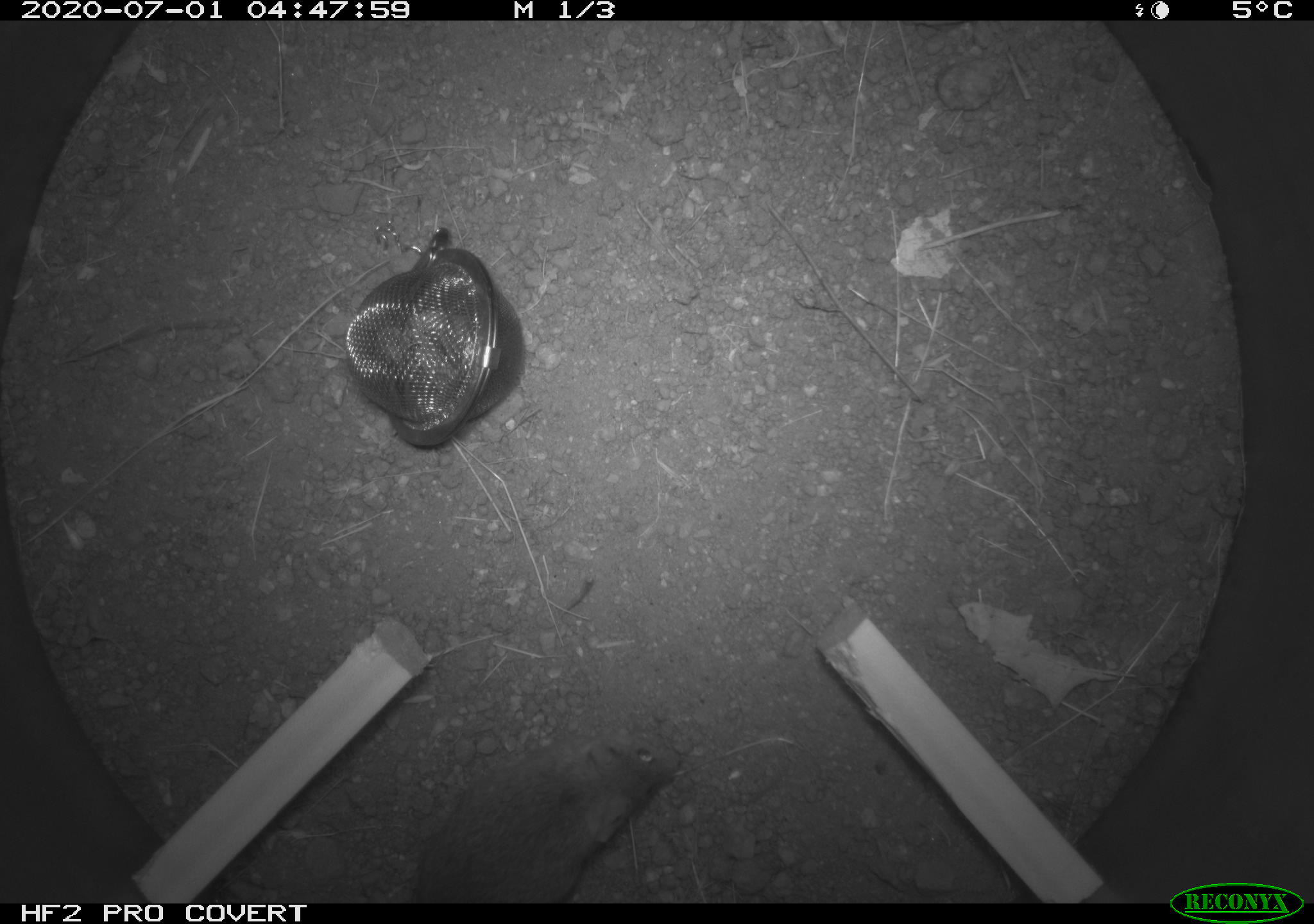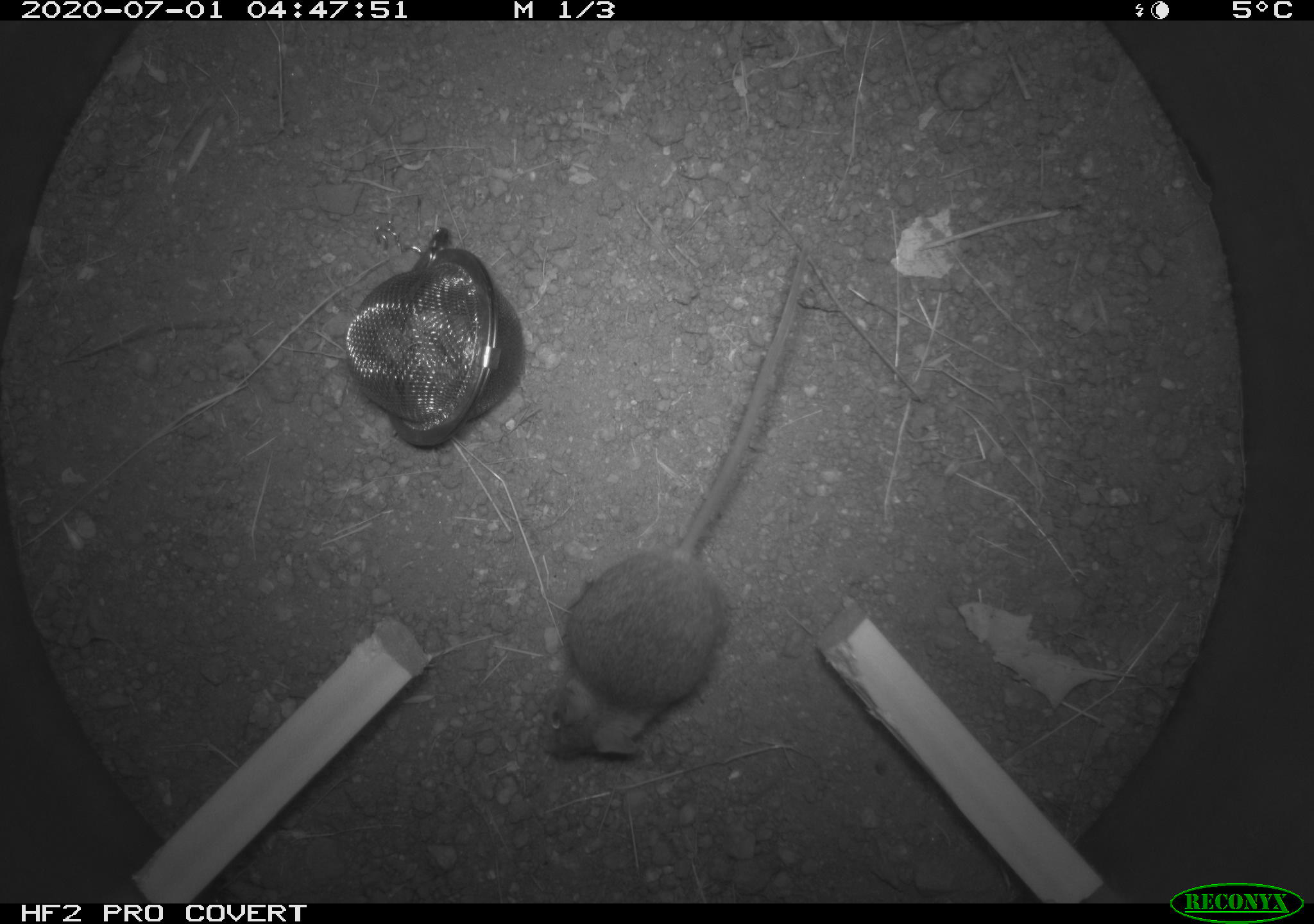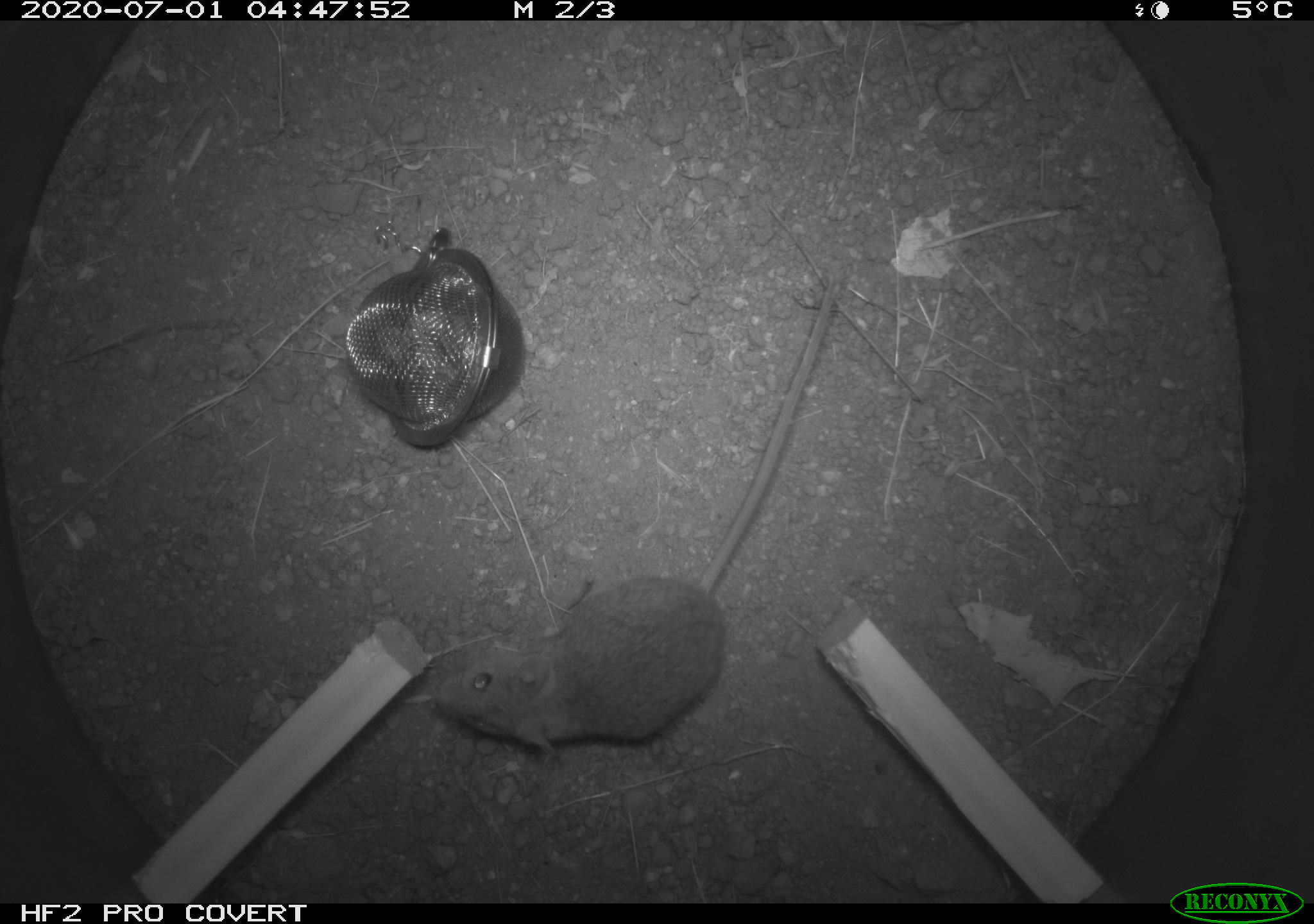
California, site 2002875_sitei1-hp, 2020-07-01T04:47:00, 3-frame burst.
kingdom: Animalia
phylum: Chordata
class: Mammalia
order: Rodentia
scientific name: Rodentia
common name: rodent